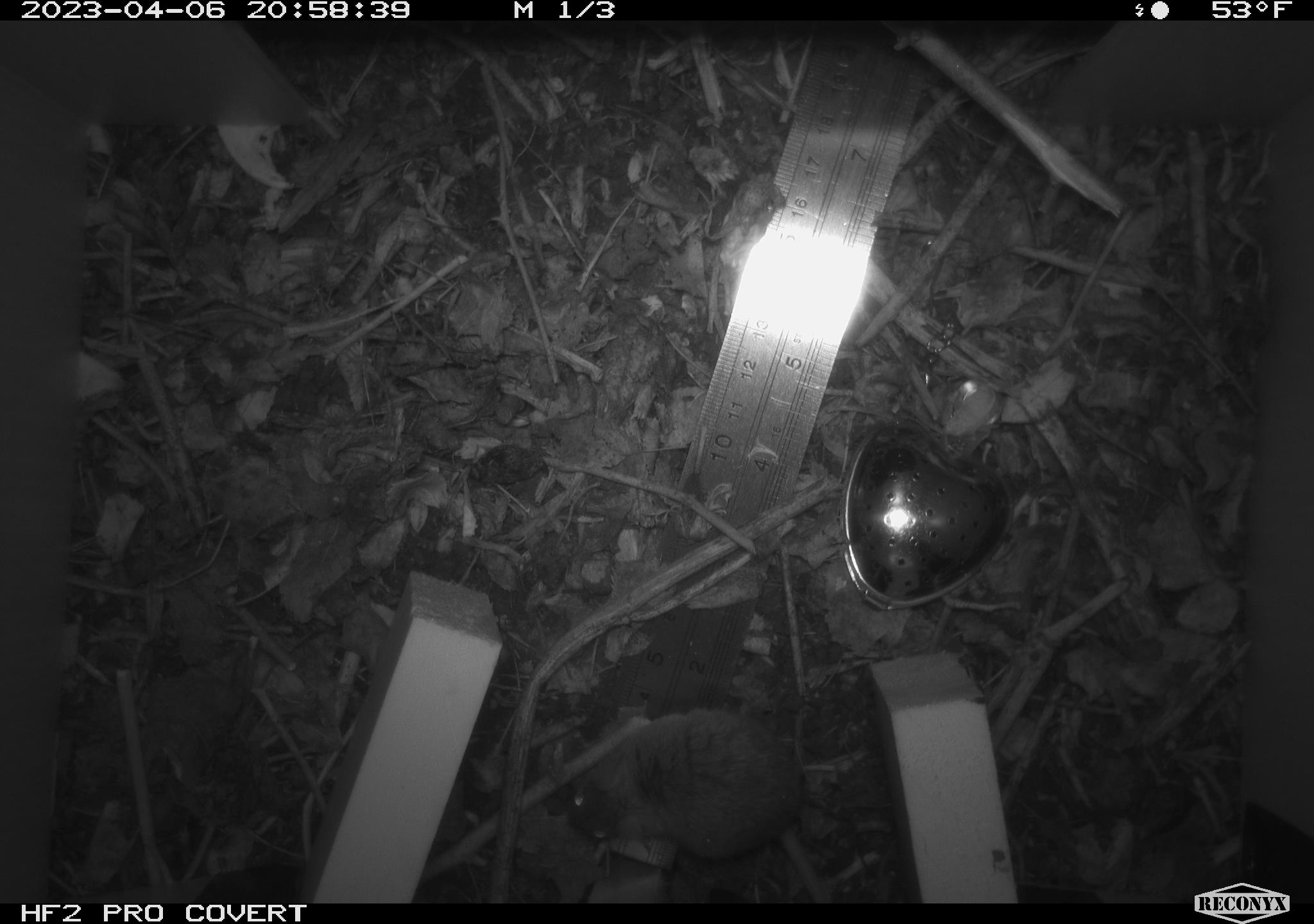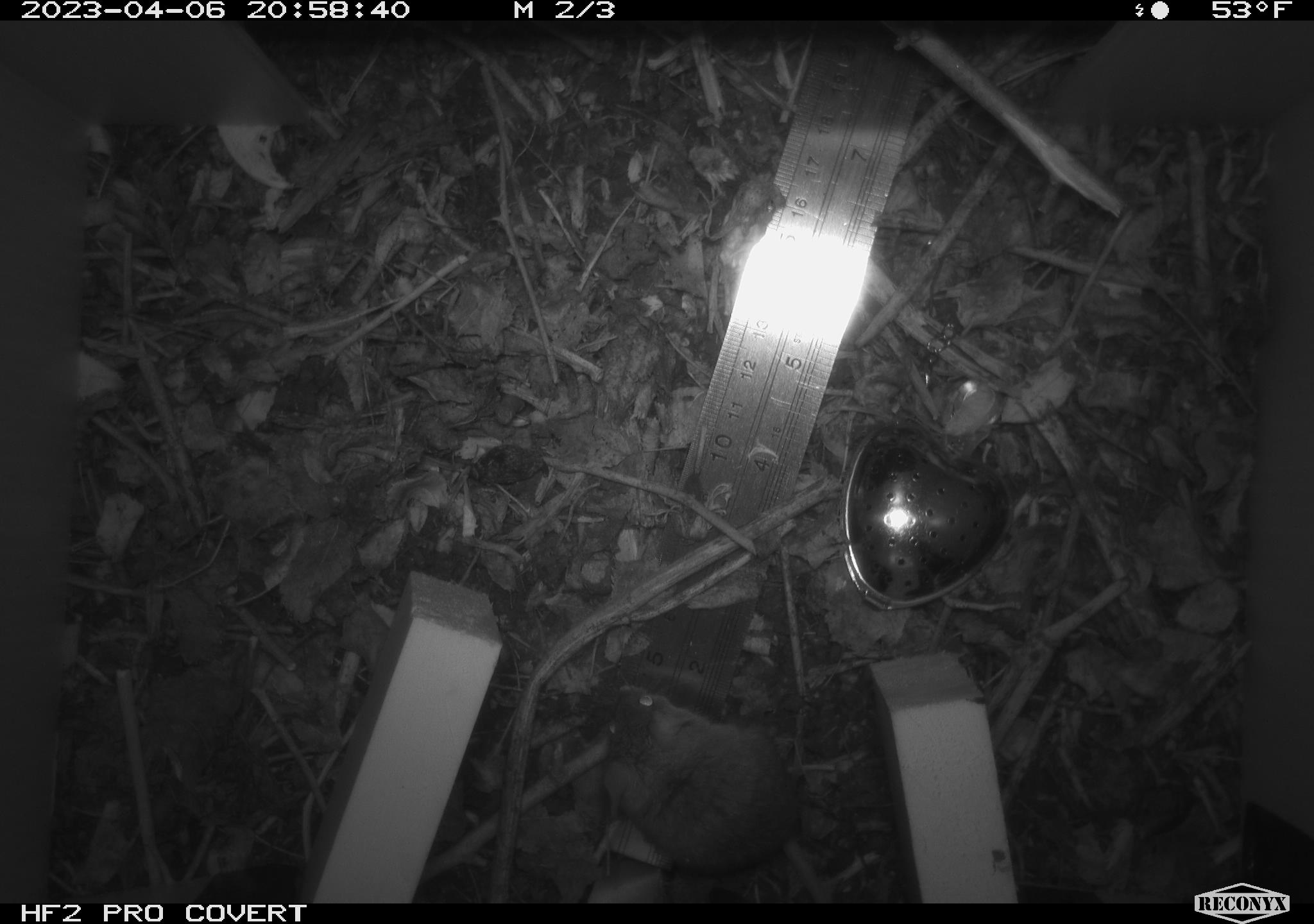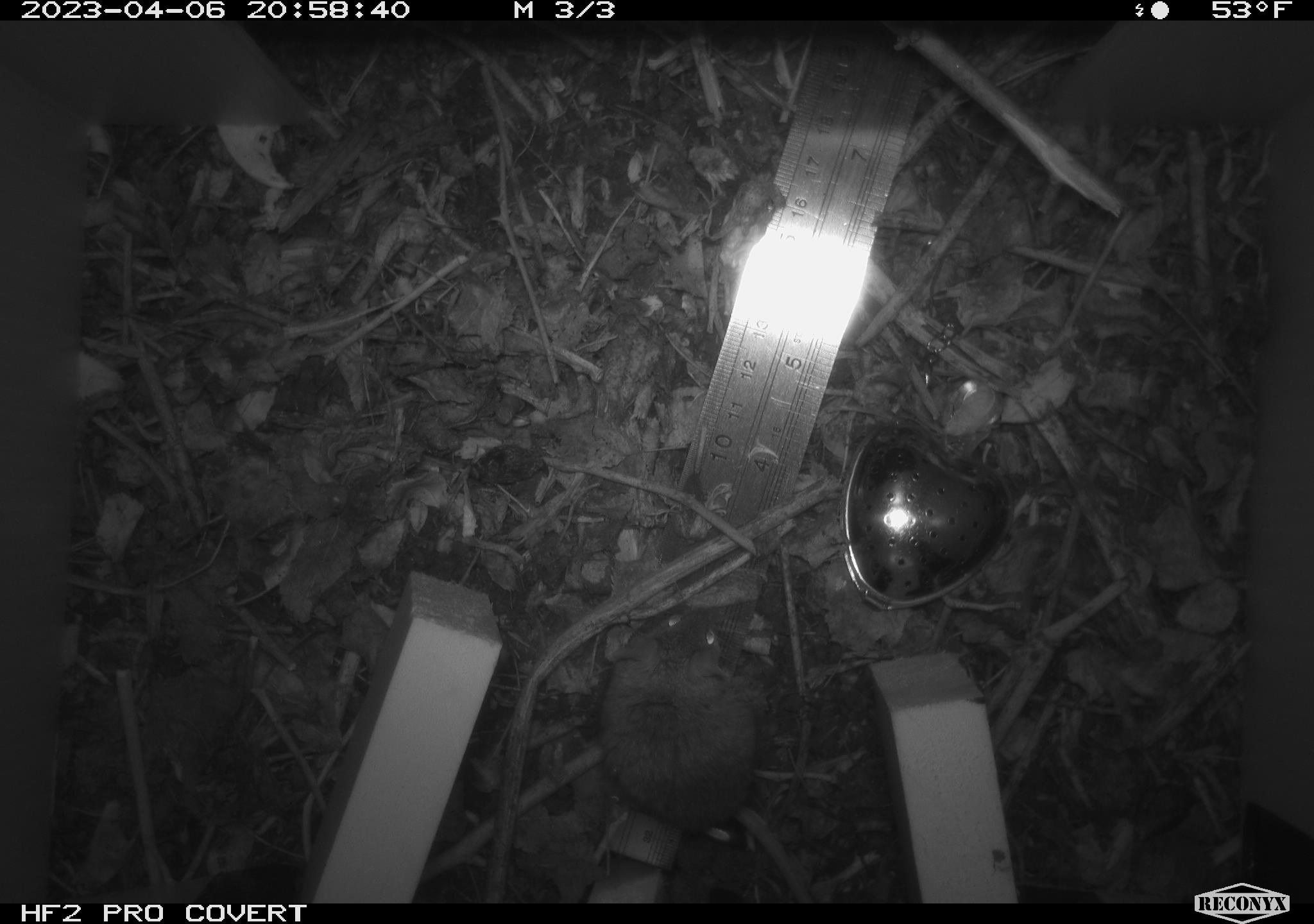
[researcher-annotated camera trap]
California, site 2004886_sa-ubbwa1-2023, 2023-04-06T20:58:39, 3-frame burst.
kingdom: Animalia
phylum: Chordata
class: Mammalia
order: Rodentia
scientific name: Rodentia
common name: rodent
Rodent (Rodentia).